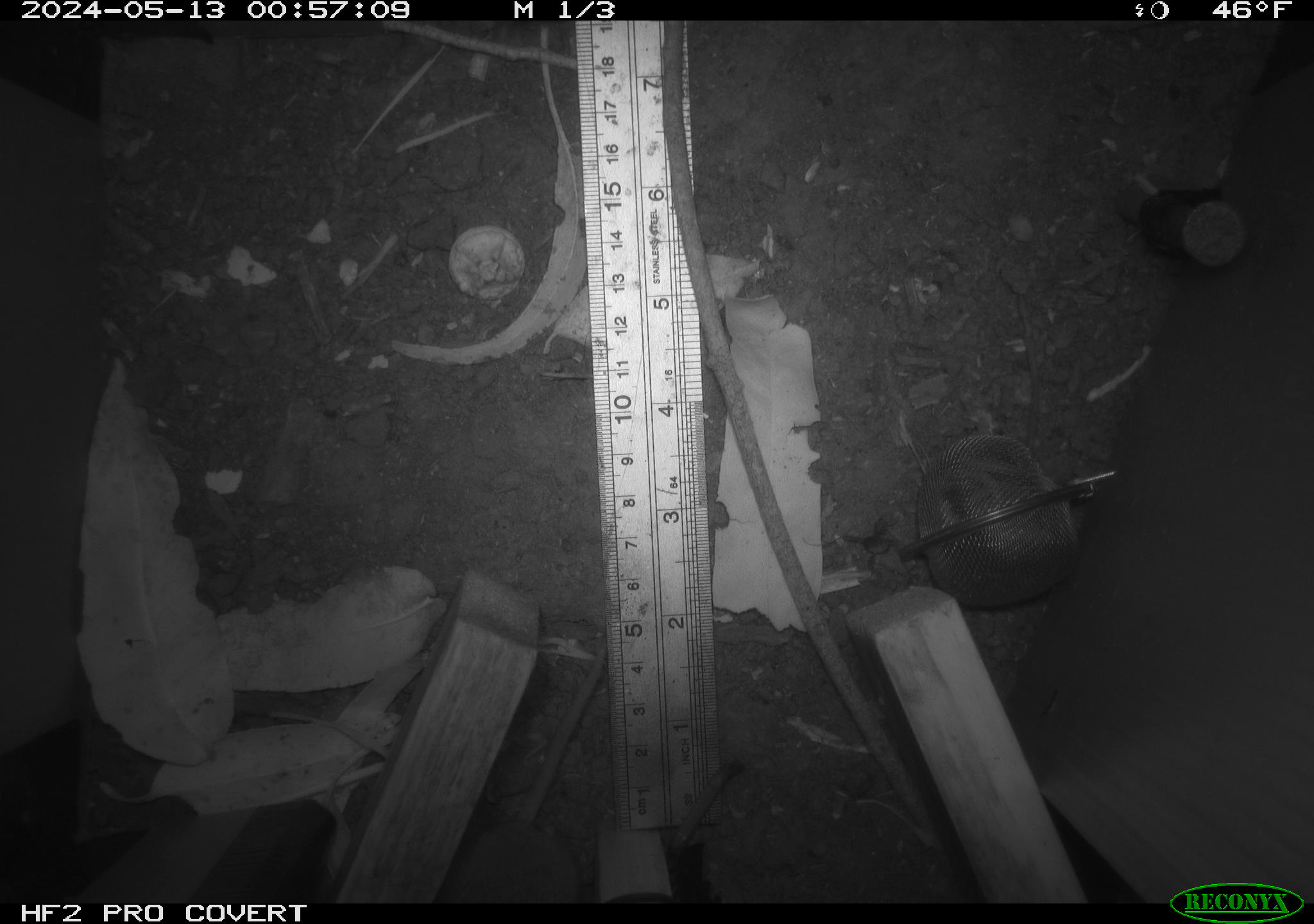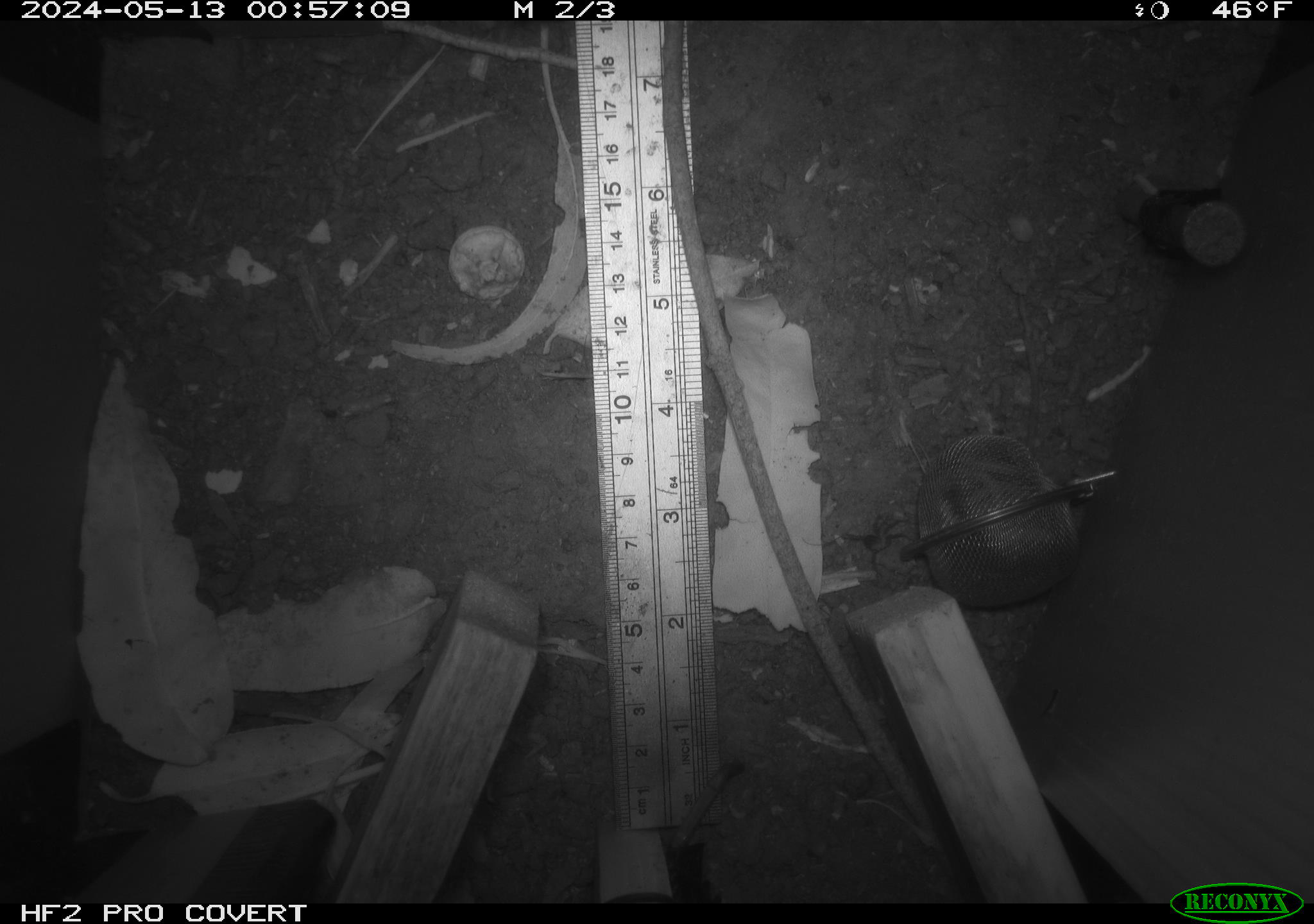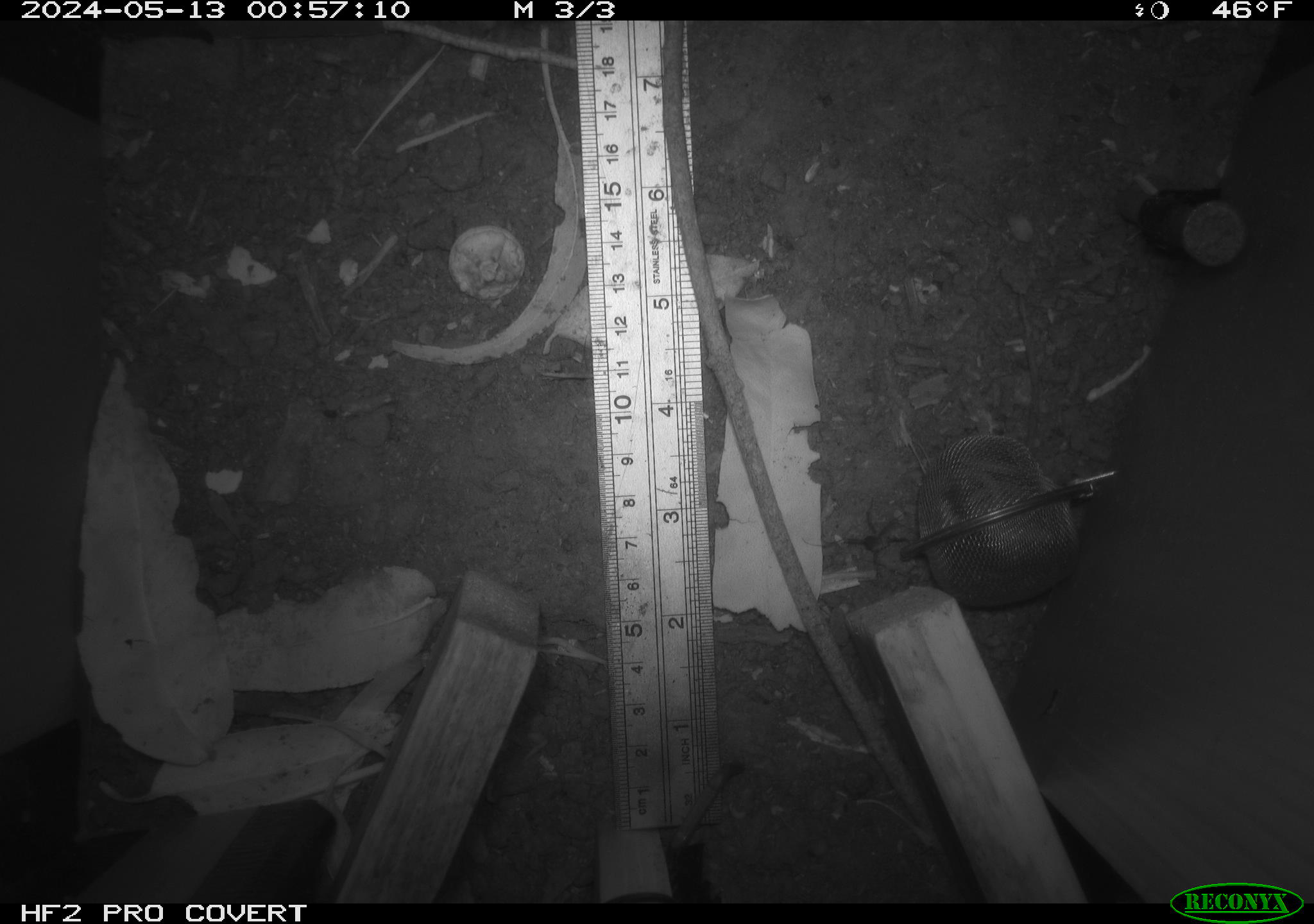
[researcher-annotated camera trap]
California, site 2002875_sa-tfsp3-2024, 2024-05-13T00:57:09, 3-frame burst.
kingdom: Animalia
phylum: Chordata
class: Mammalia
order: Rodentia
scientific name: Rodentia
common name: rodent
Rodent (Rodentia).